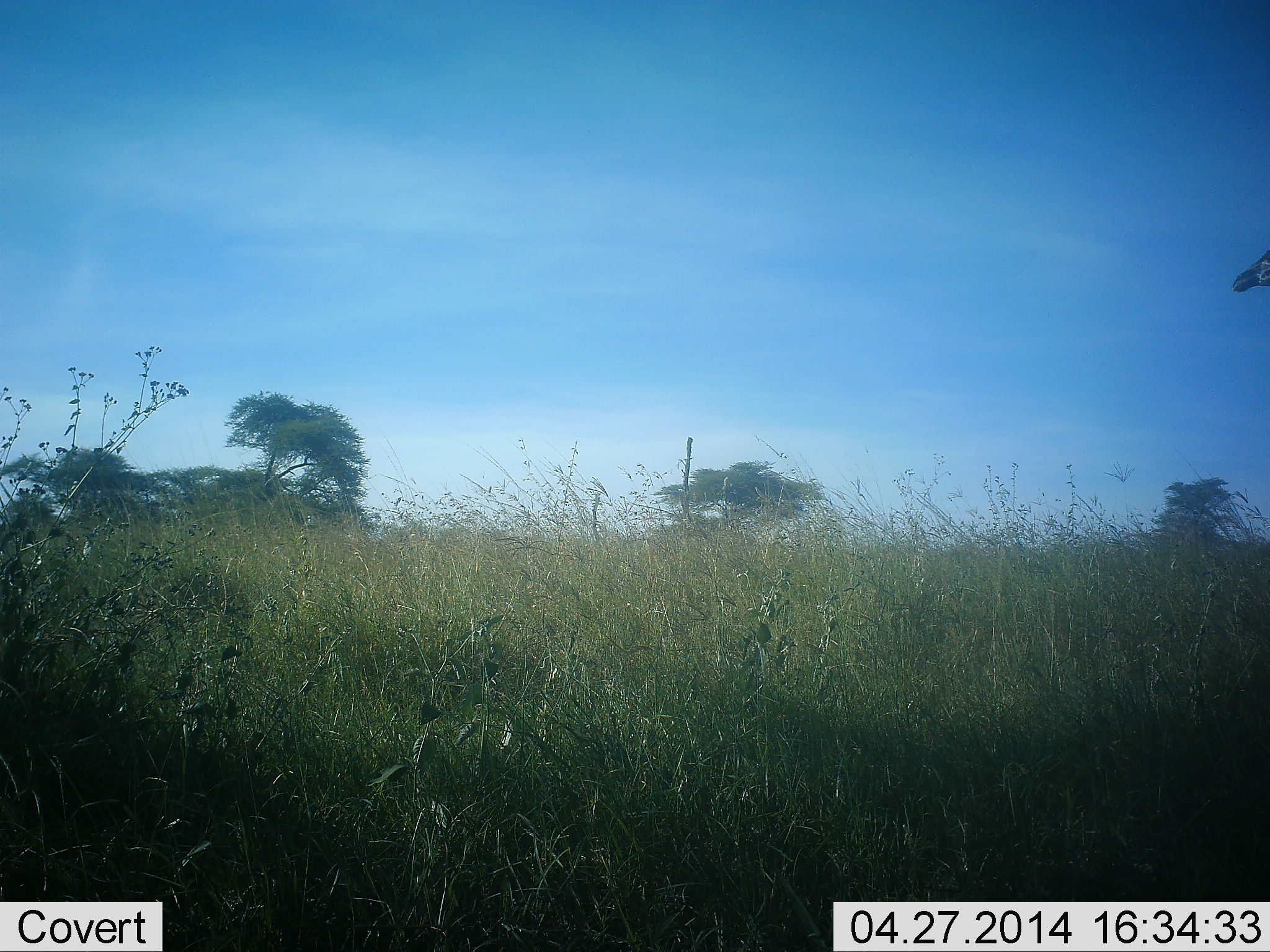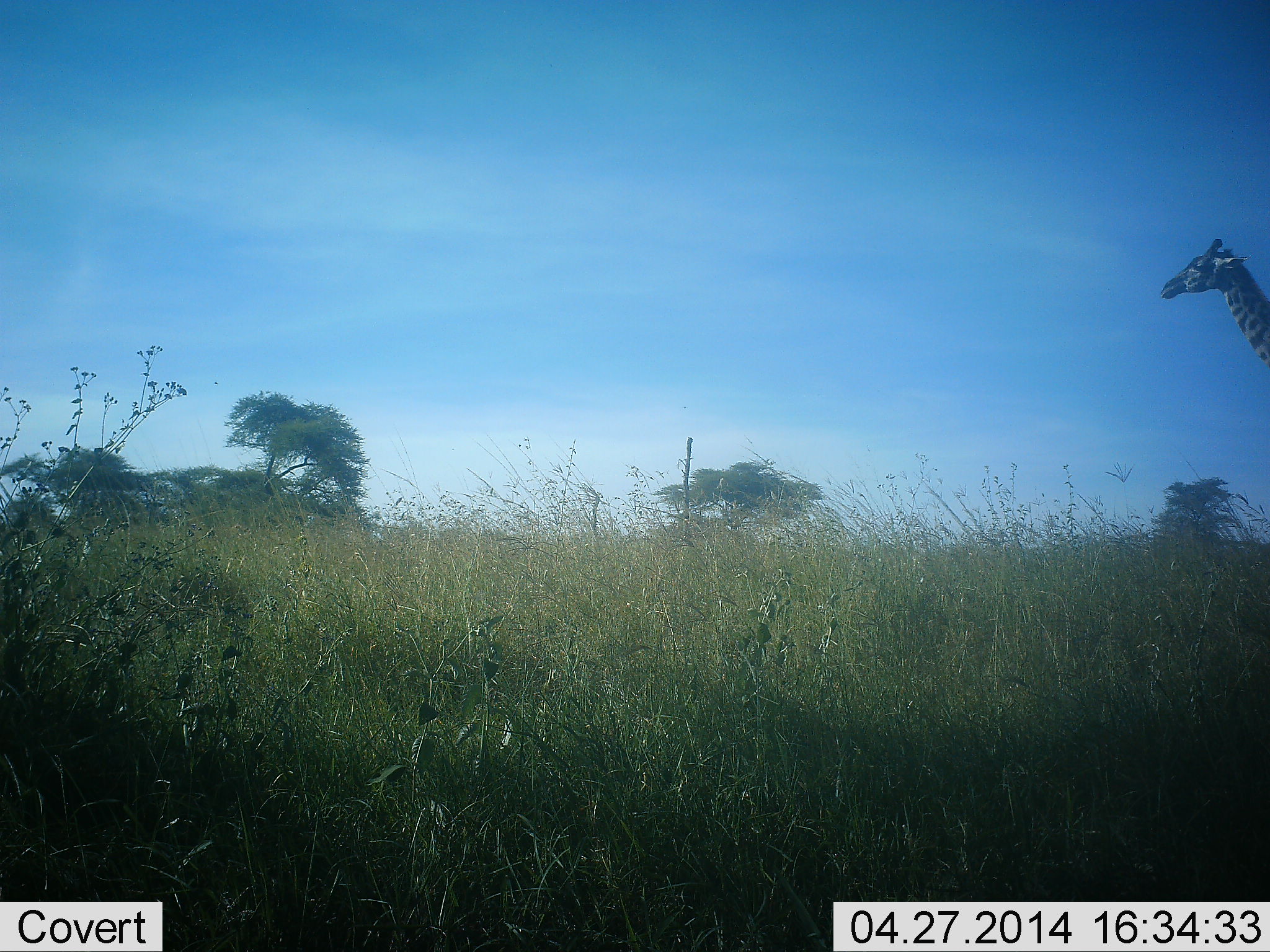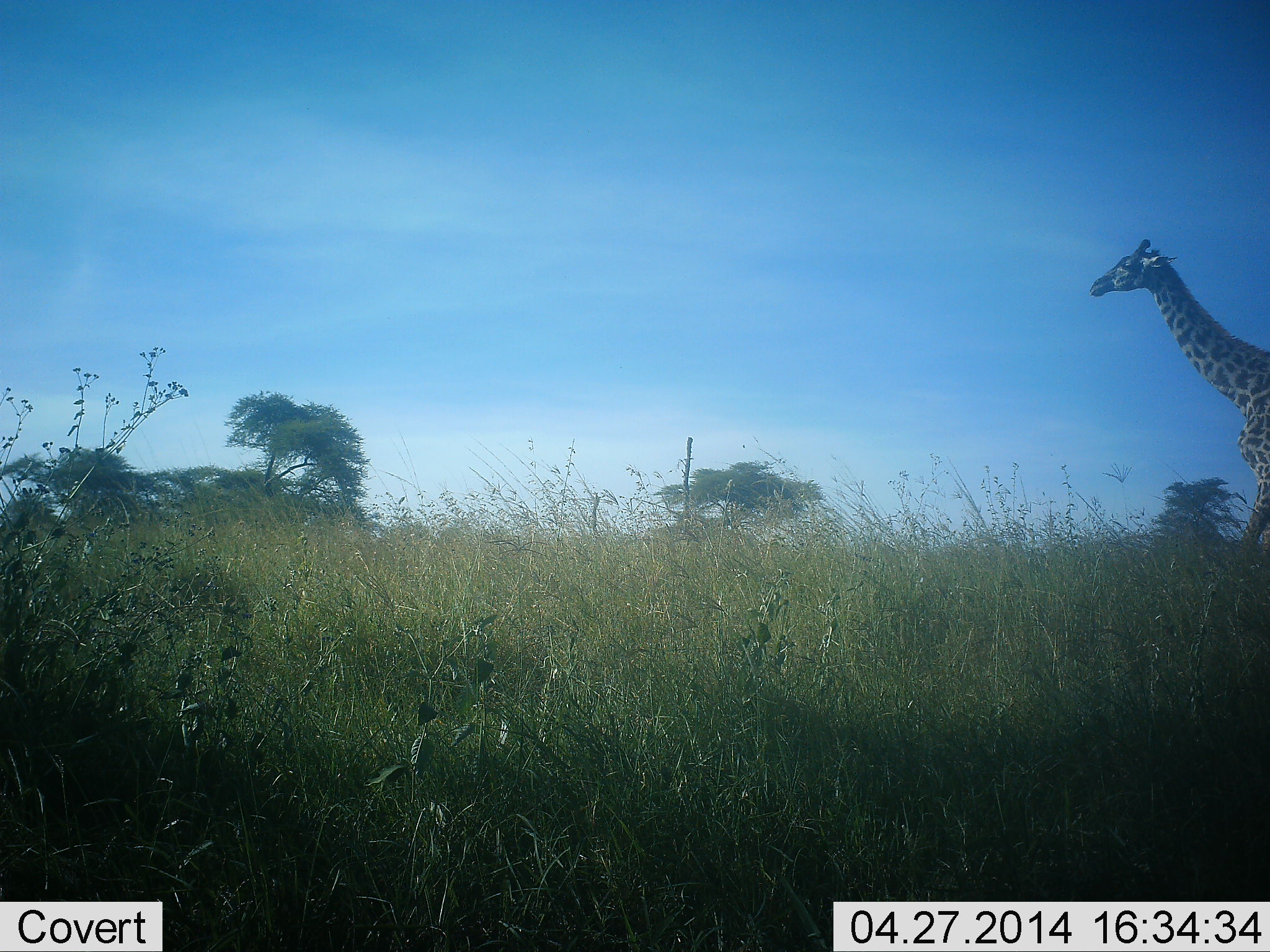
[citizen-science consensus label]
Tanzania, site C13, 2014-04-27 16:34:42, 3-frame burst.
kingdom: Animalia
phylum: Chordata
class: Mammalia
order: Artiodactyla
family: Giraffidae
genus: Giraffa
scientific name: Giraffa camelopardalis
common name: giraffe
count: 1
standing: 10%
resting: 0%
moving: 90%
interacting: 0%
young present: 0%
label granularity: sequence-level